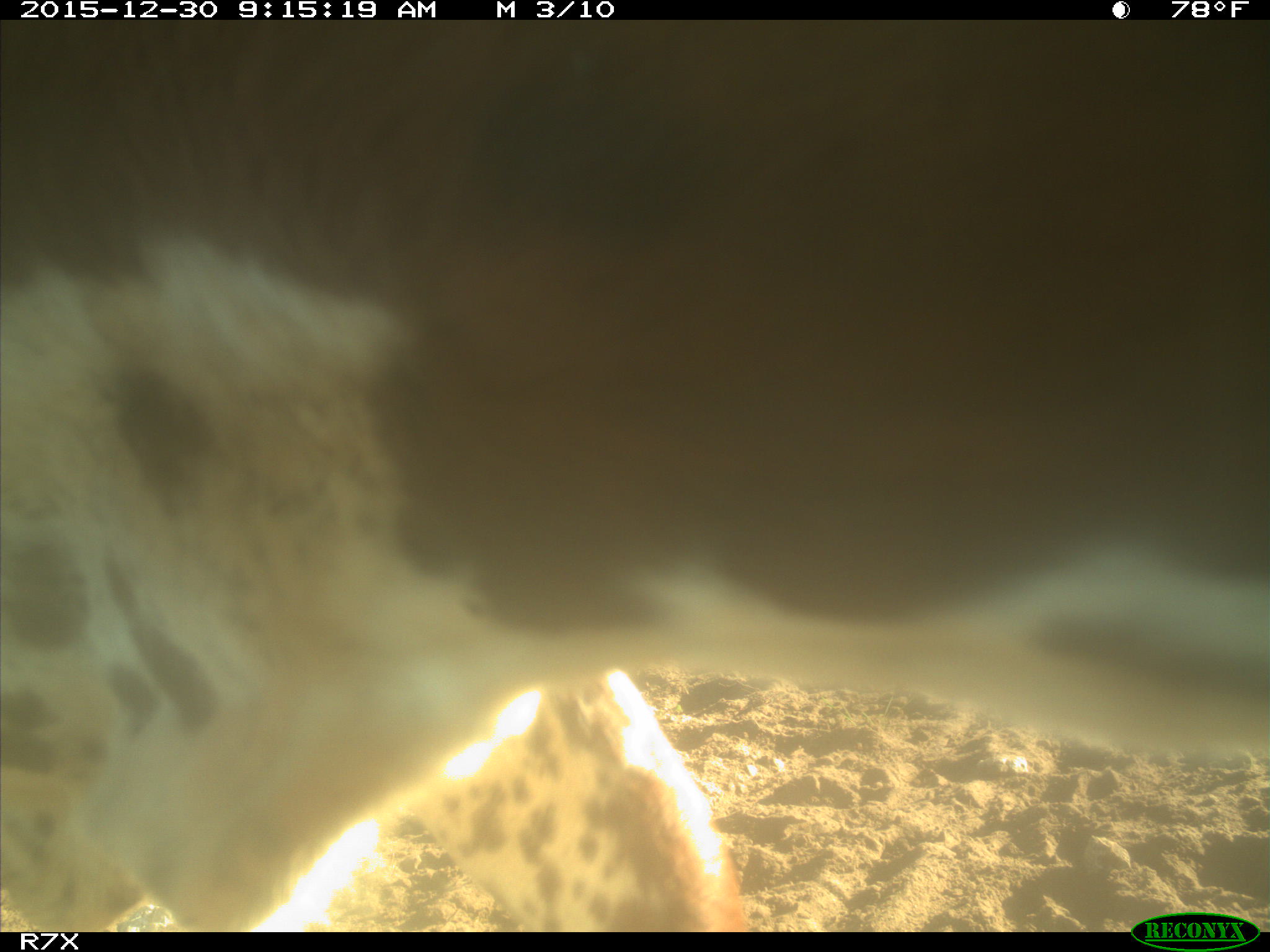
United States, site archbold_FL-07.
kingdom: Animalia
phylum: Chordata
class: Mammalia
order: Artiodactyla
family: Bovidae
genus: Bos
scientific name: Bos taurus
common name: domestic cow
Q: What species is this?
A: Bos taurus (domestic cow).